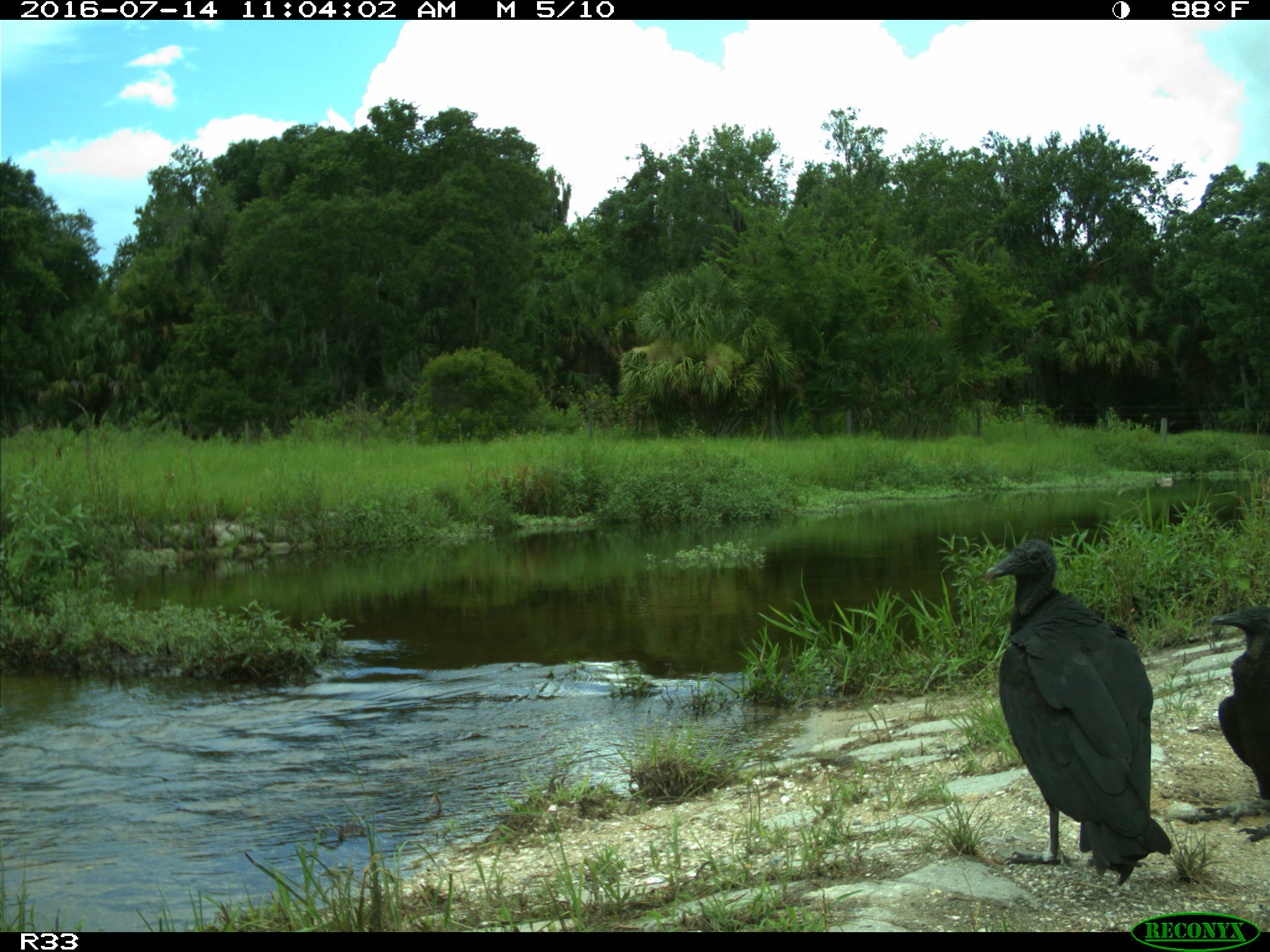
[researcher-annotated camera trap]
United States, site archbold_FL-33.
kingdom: Animalia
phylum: Chordata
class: Aves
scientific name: Aves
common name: birds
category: unidentified bird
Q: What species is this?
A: Unidentified bird (birds) (Aves).